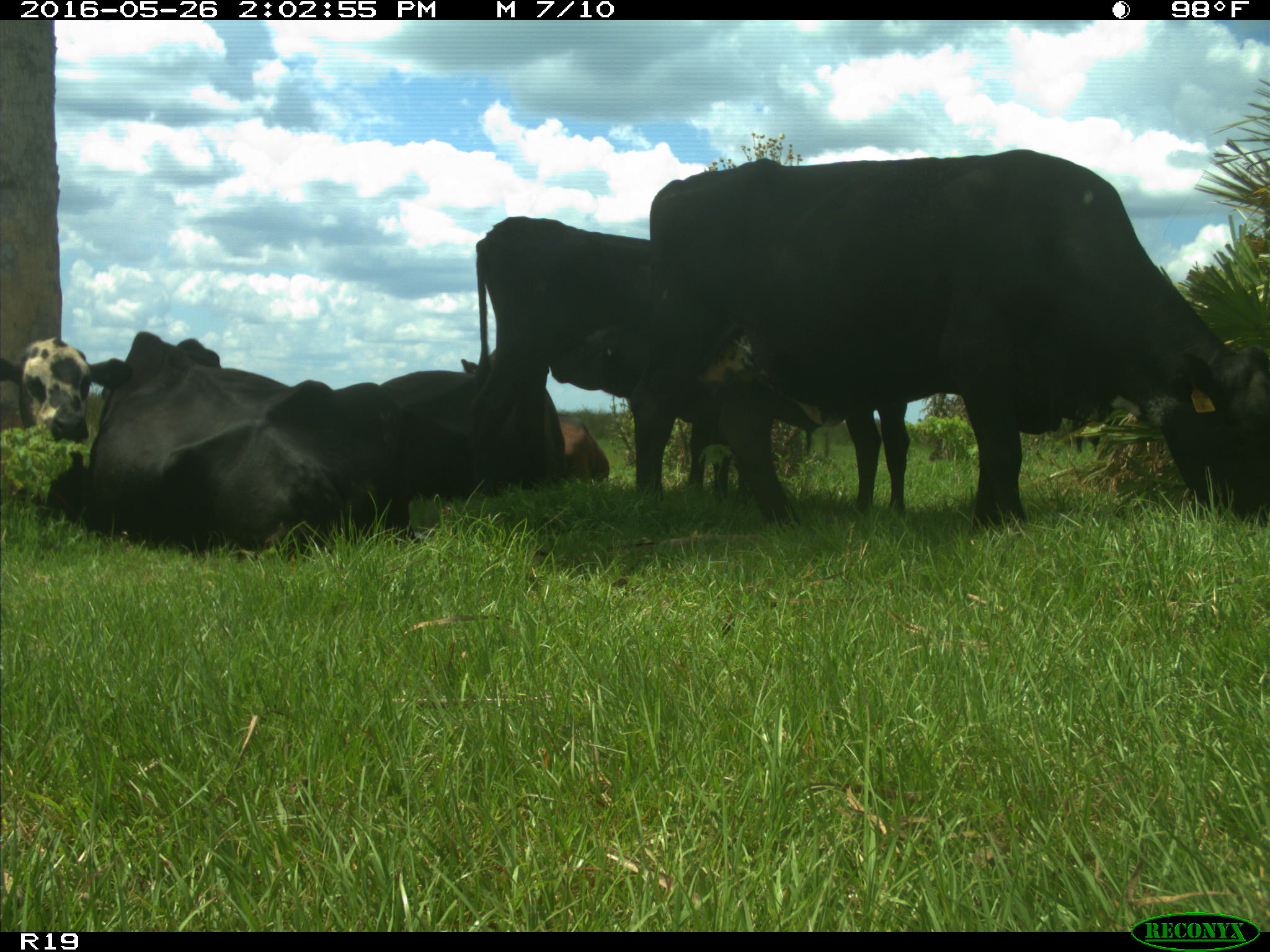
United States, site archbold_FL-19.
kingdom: Animalia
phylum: Chordata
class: Mammalia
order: Artiodactyla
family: Bovidae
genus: Bos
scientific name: Bos taurus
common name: domestic cow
Bos taurus (domestic cow).